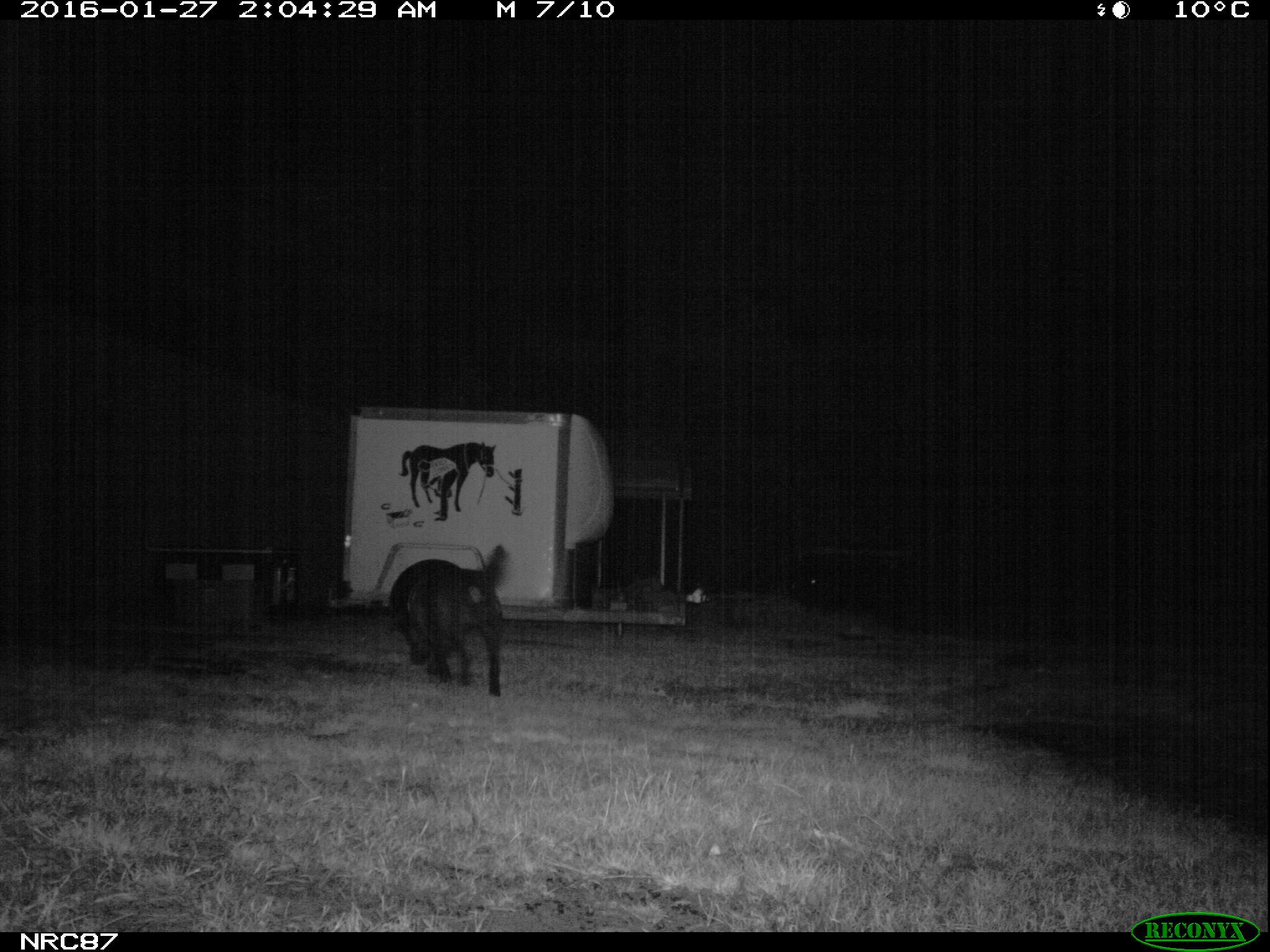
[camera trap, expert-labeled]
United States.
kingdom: Animalia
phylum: Chordata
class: Mammalia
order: Carnivora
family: Canidae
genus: Canis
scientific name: Canis familiaris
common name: domestic dog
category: Dog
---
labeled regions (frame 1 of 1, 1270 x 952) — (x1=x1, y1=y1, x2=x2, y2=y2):
Dog: (x1=380, y1=532, x2=519, y2=706)